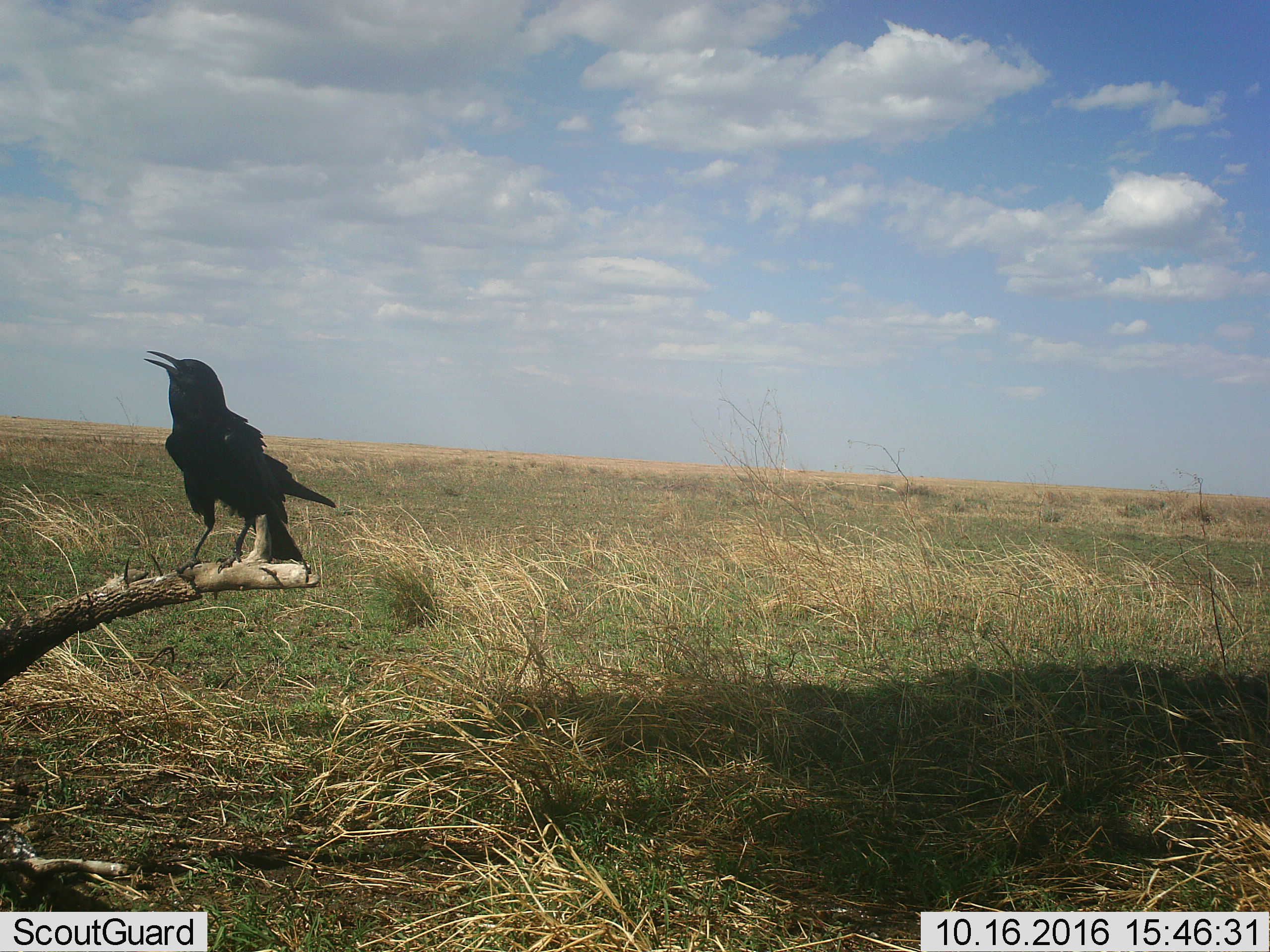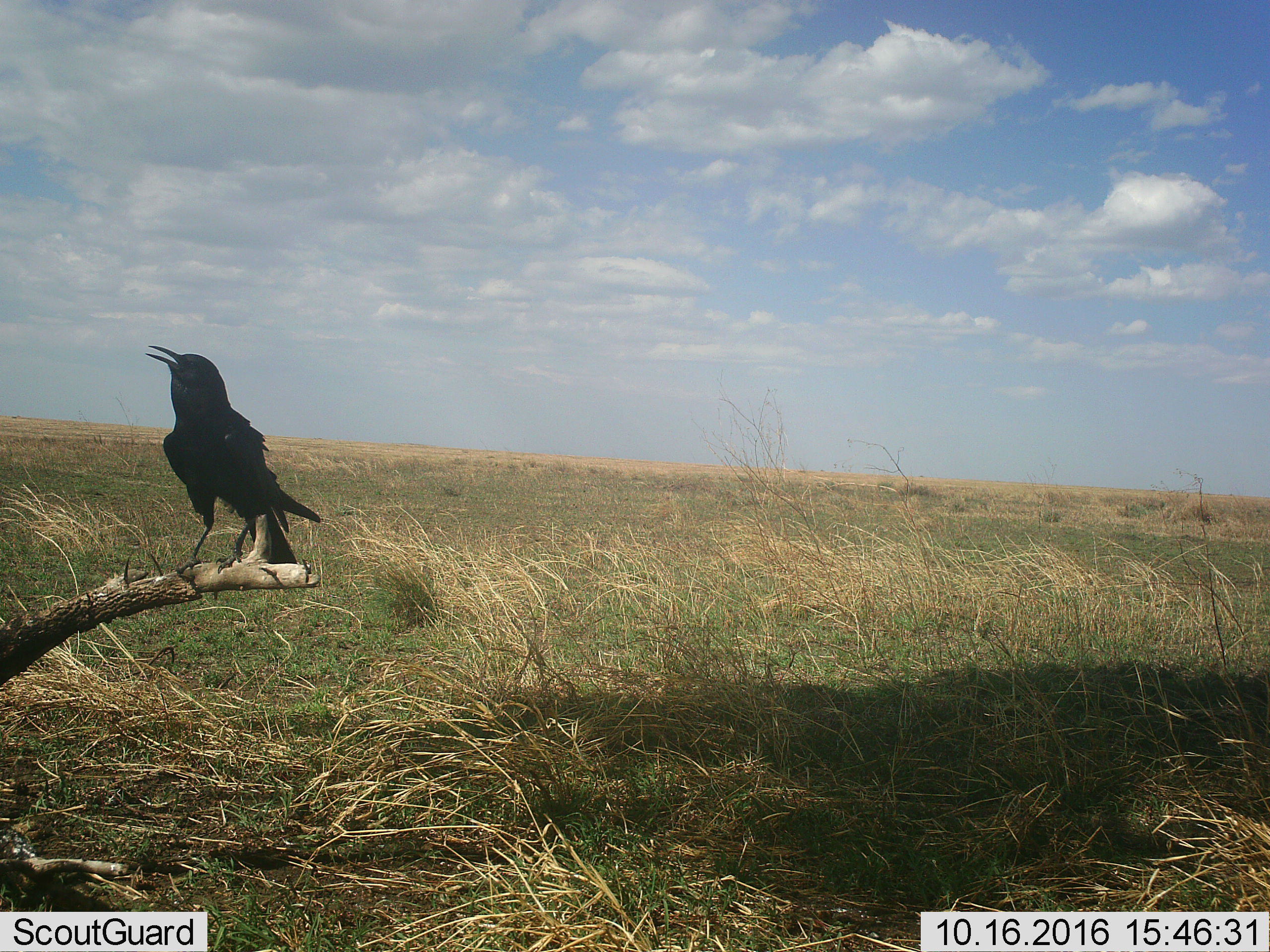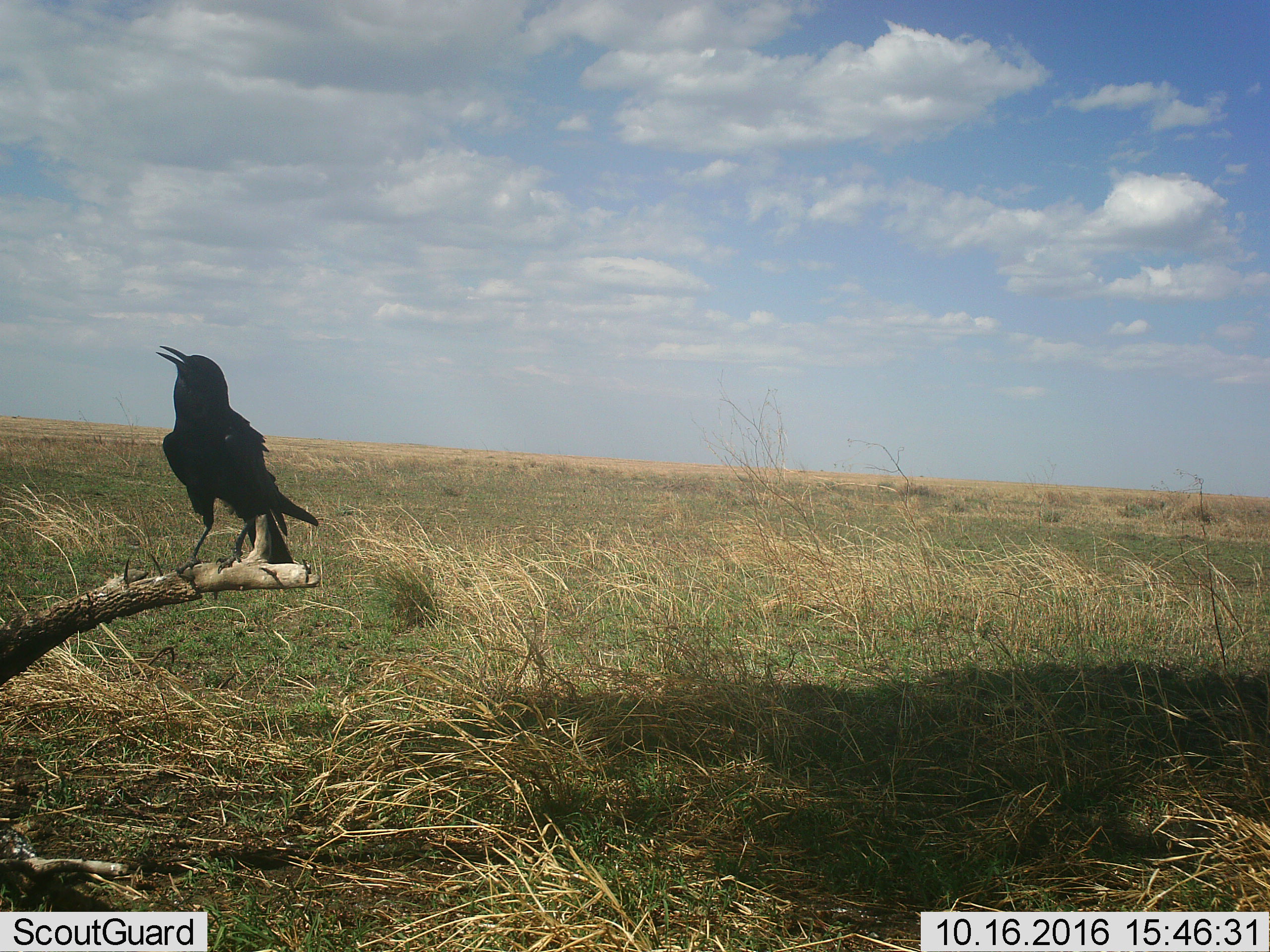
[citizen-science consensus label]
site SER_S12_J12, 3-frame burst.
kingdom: Animalia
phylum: Chordata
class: Aves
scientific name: Aves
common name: bird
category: birdother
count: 1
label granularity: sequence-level